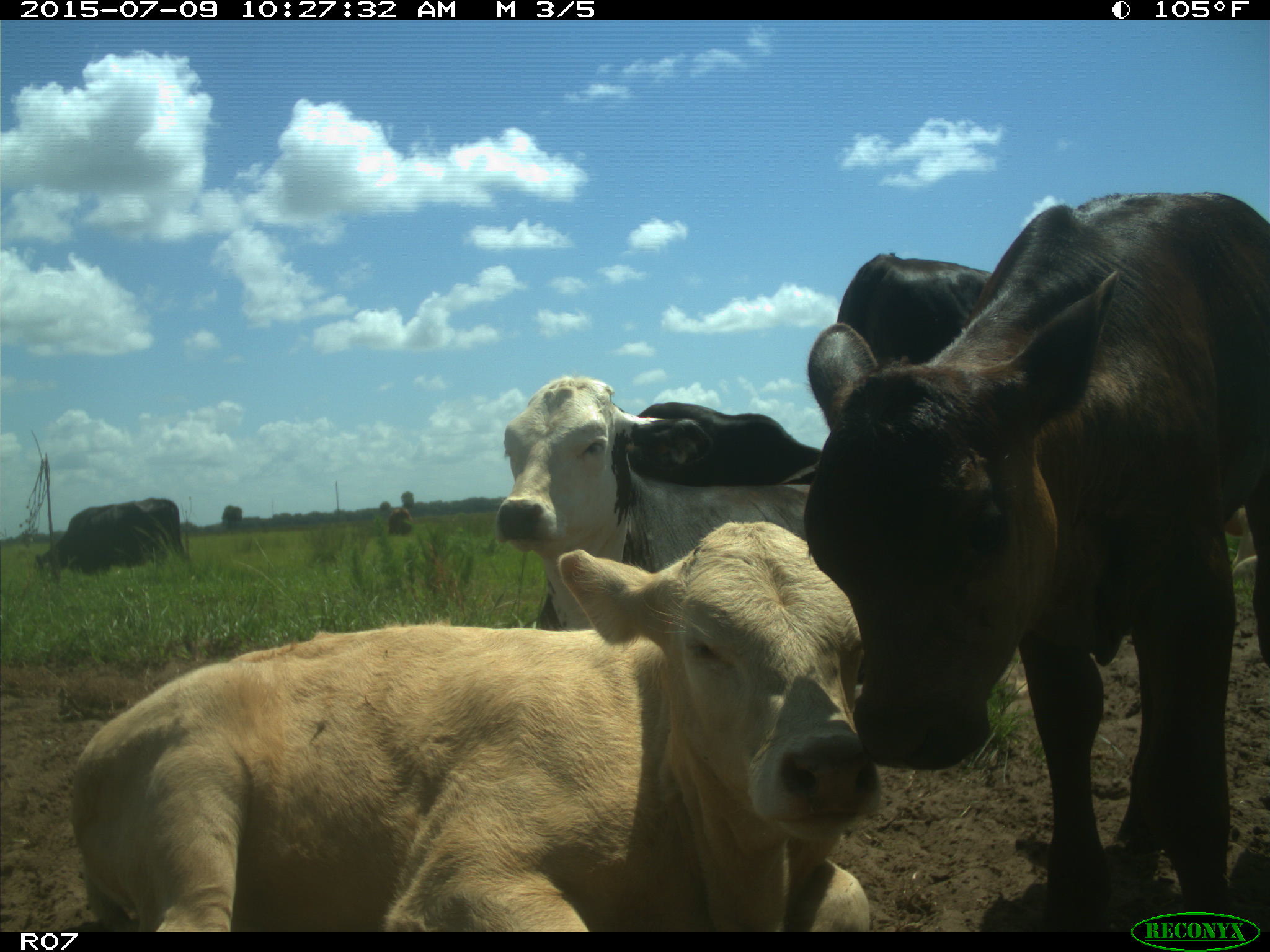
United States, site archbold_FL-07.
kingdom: Animalia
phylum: Chordata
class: Mammalia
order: Artiodactyla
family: Bovidae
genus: Bos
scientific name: Bos taurus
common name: domestic cow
Bos taurus (domestic cow).